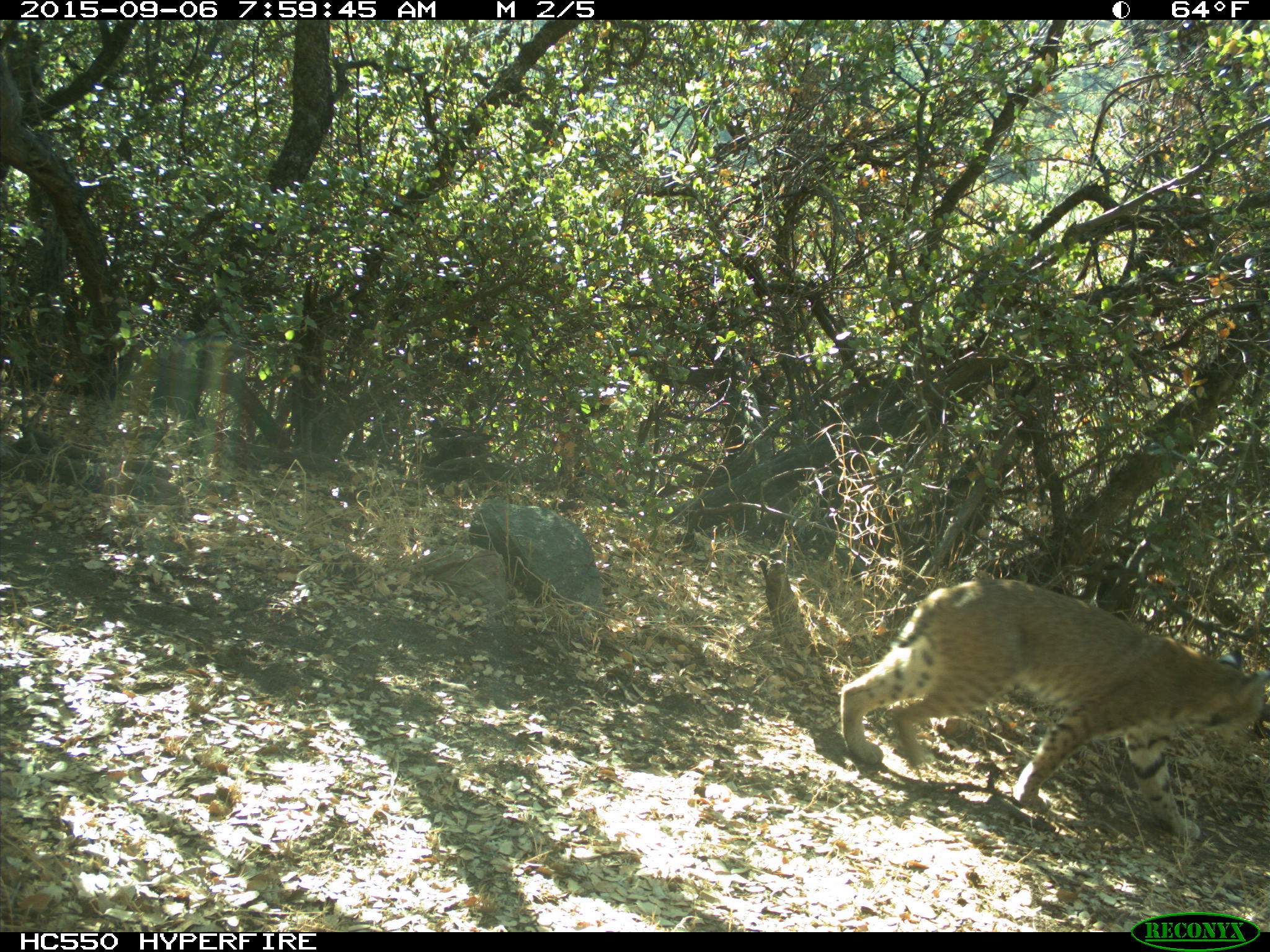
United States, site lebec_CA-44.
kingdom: Animalia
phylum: Chordata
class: Mammalia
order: Carnivora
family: Felidae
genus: Lynx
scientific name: Lynx rufus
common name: bobcat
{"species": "Lynx rufus (bobcat)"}